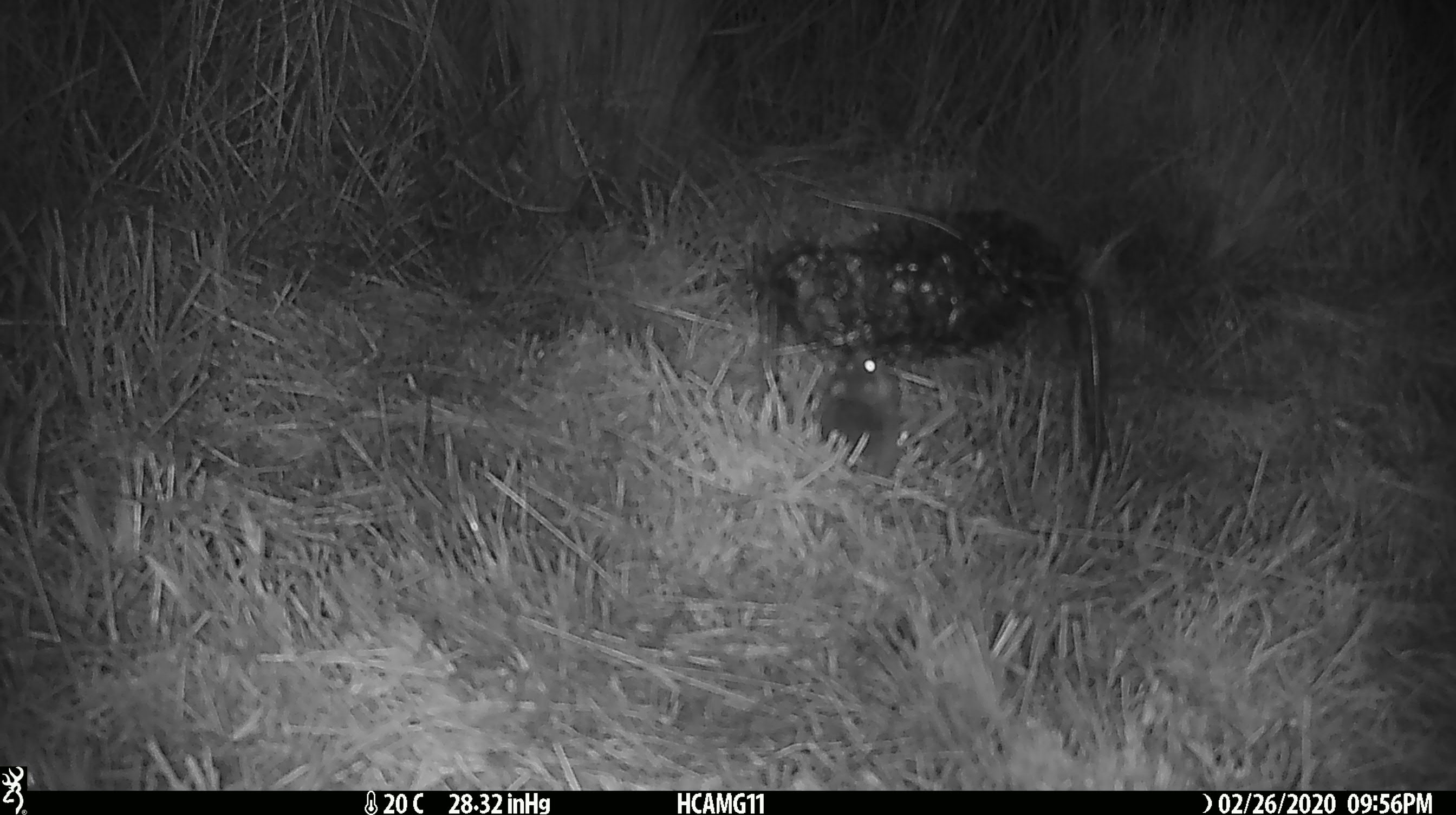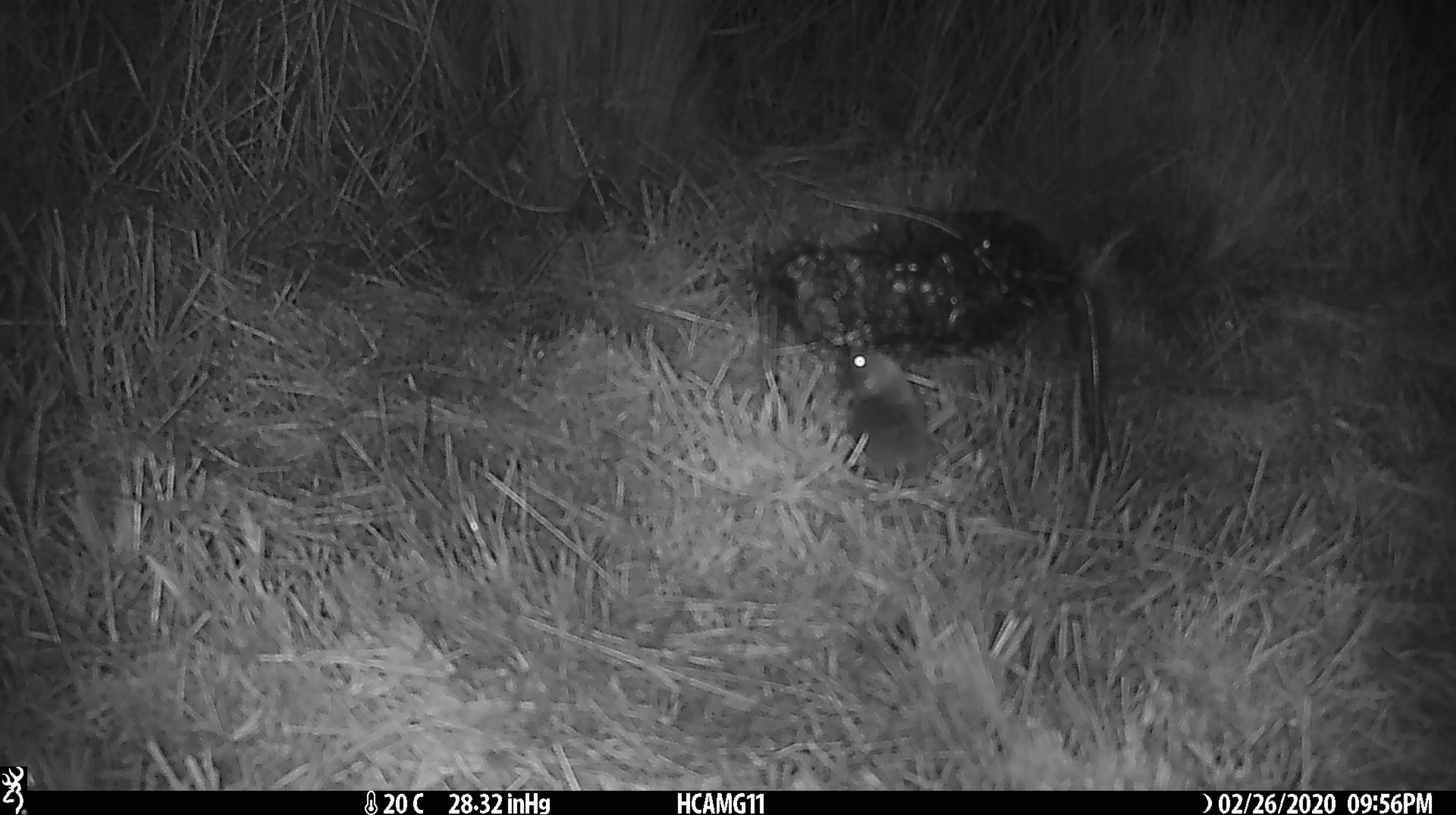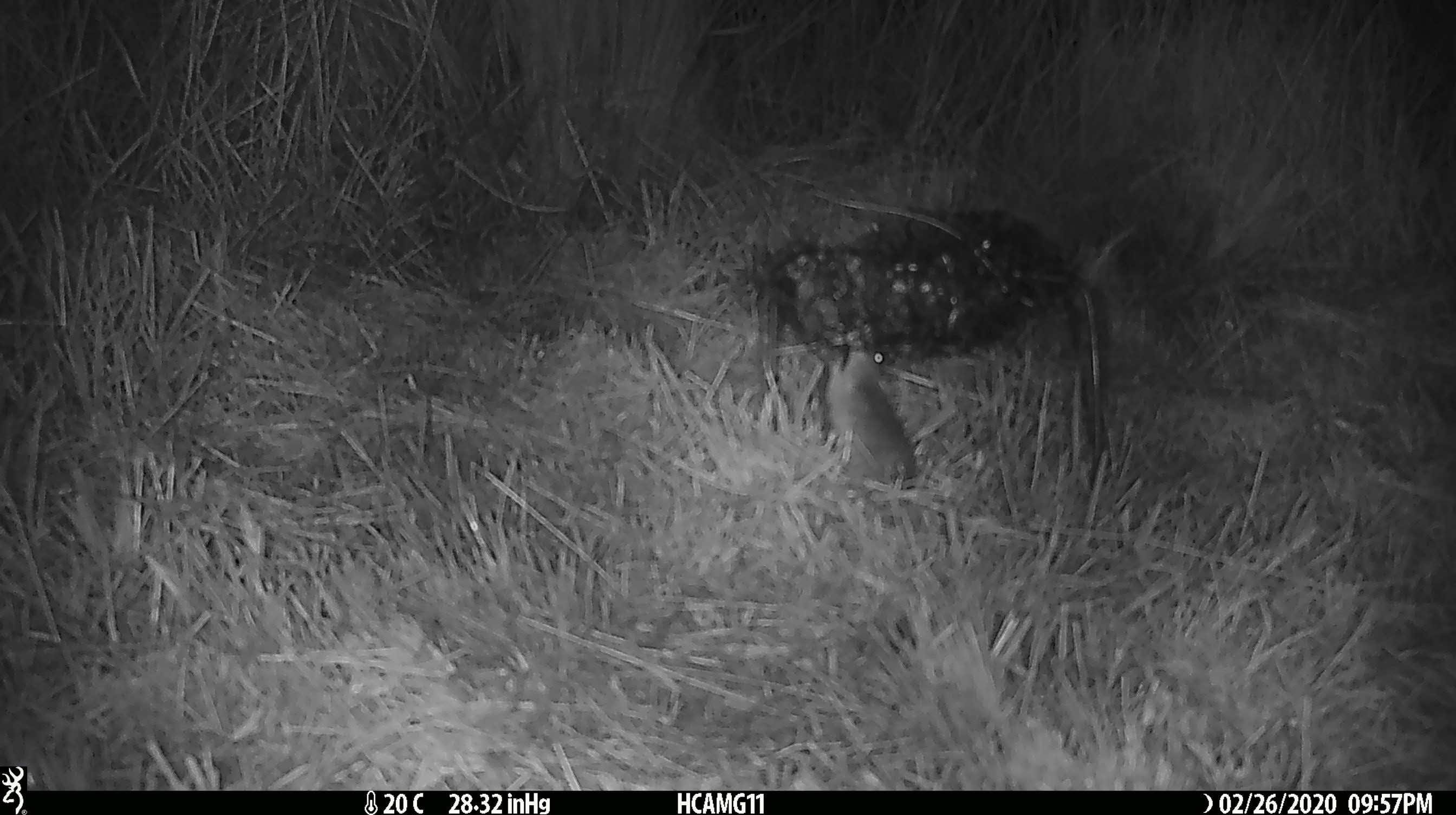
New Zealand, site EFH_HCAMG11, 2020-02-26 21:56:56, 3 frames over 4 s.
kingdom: Animalia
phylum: Chordata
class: Mammalia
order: Rodentia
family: Muridae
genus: Mus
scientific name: Mus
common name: mouse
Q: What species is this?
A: Mouse (Mus).